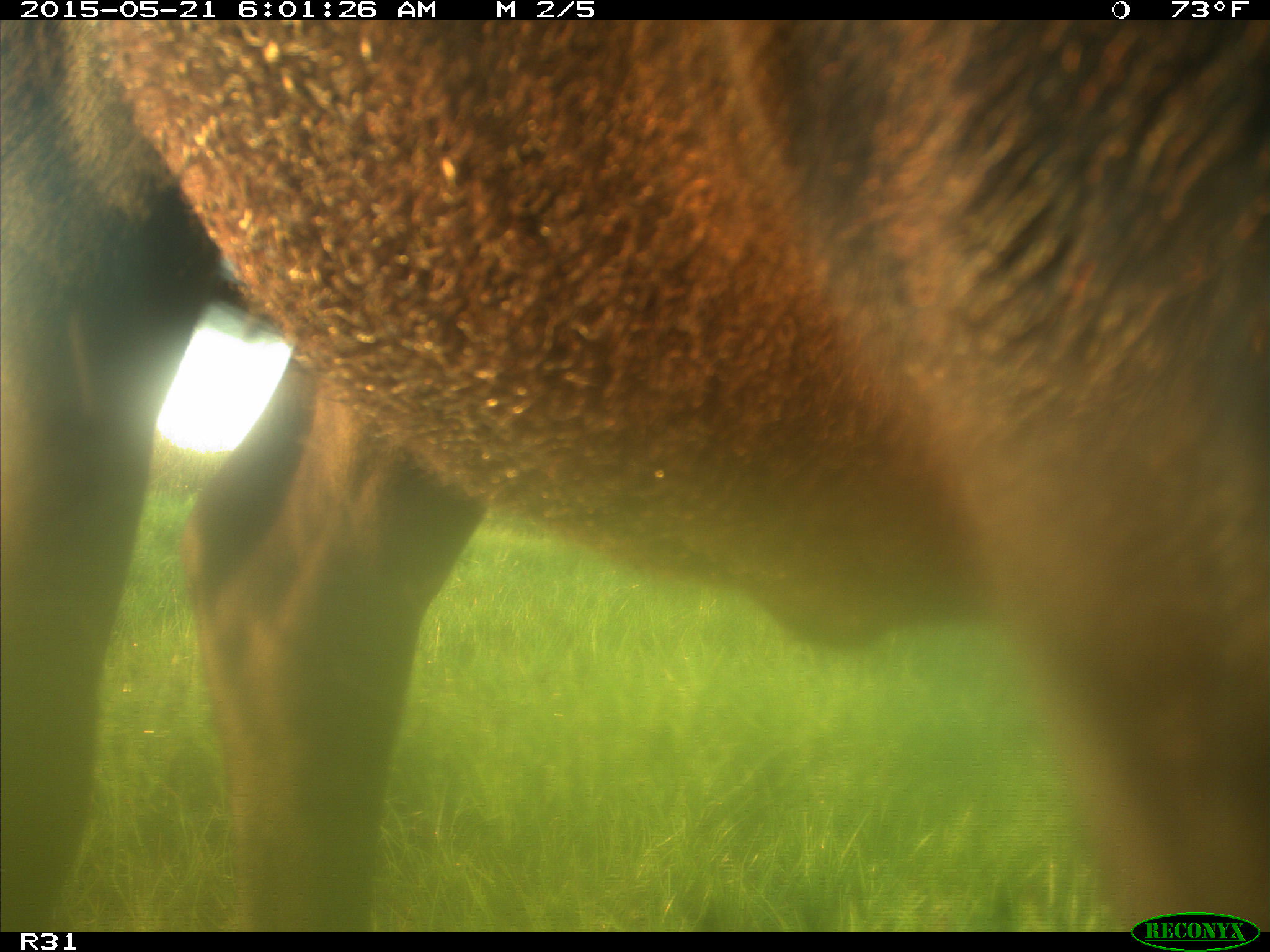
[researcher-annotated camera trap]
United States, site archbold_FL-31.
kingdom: Animalia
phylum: Chordata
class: Mammalia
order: Artiodactyla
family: Bovidae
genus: Bos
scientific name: Bos taurus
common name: domestic cow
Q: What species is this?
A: Bos taurus (domestic cow).